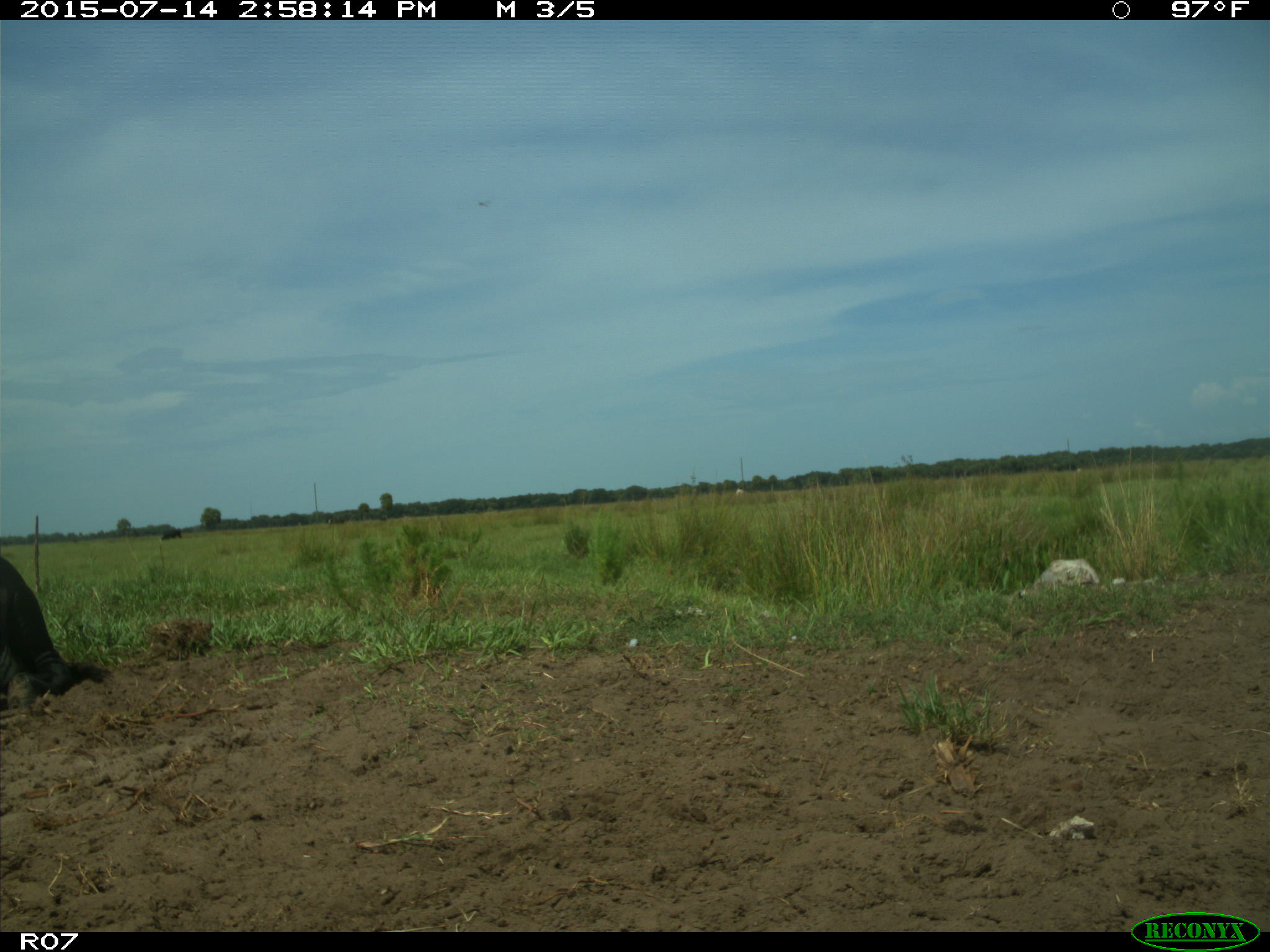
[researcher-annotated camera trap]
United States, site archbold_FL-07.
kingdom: Animalia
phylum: Chordata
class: Mammalia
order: Artiodactyla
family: Bovidae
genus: Bos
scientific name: Bos taurus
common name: domestic cow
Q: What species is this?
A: Bos taurus (domestic cow).